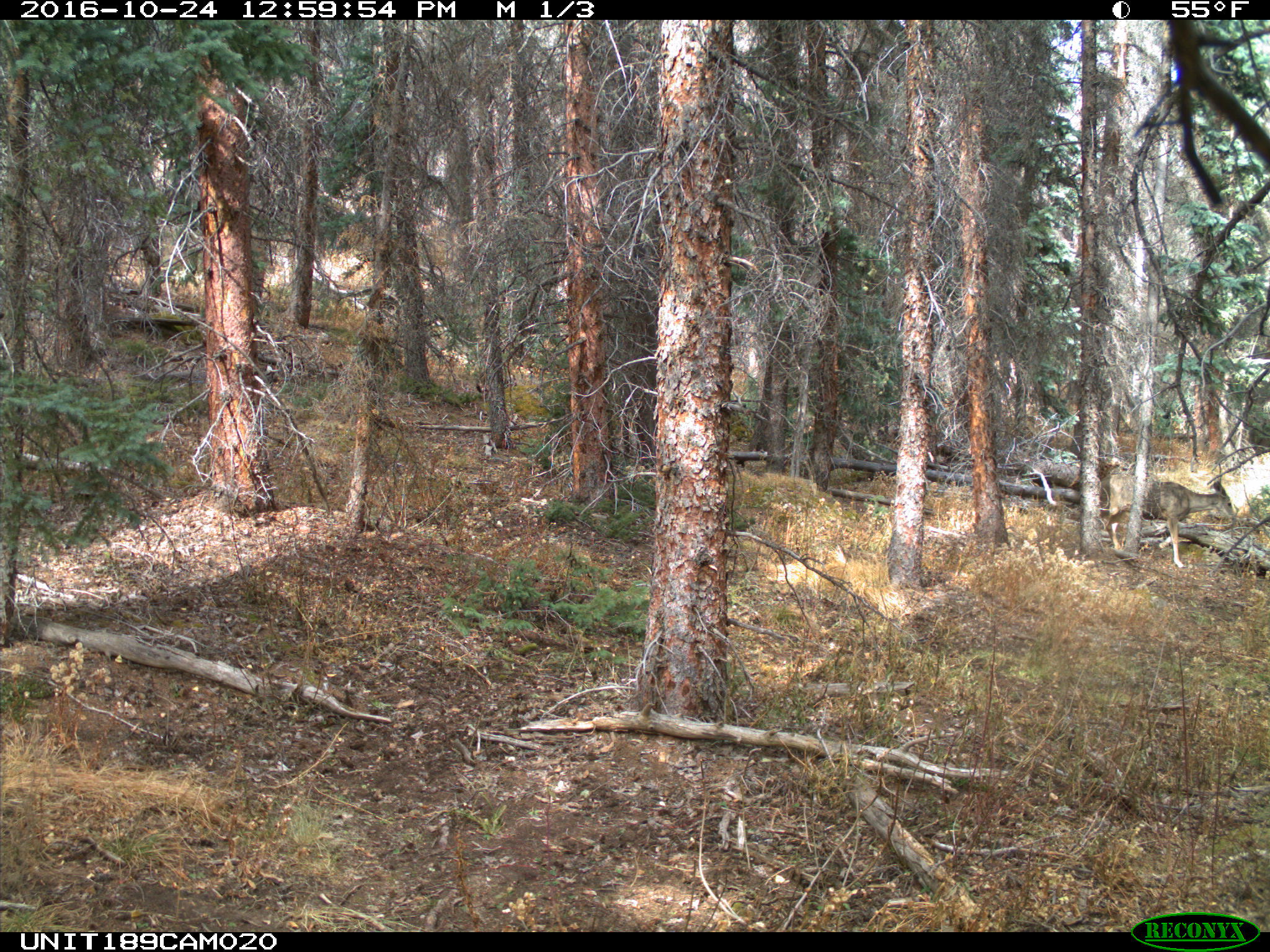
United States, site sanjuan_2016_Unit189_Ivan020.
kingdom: Animalia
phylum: Chordata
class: Mammalia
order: Artiodactyla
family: Cervidae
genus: Odocoileus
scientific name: Odocoileus hemionus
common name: mule deer